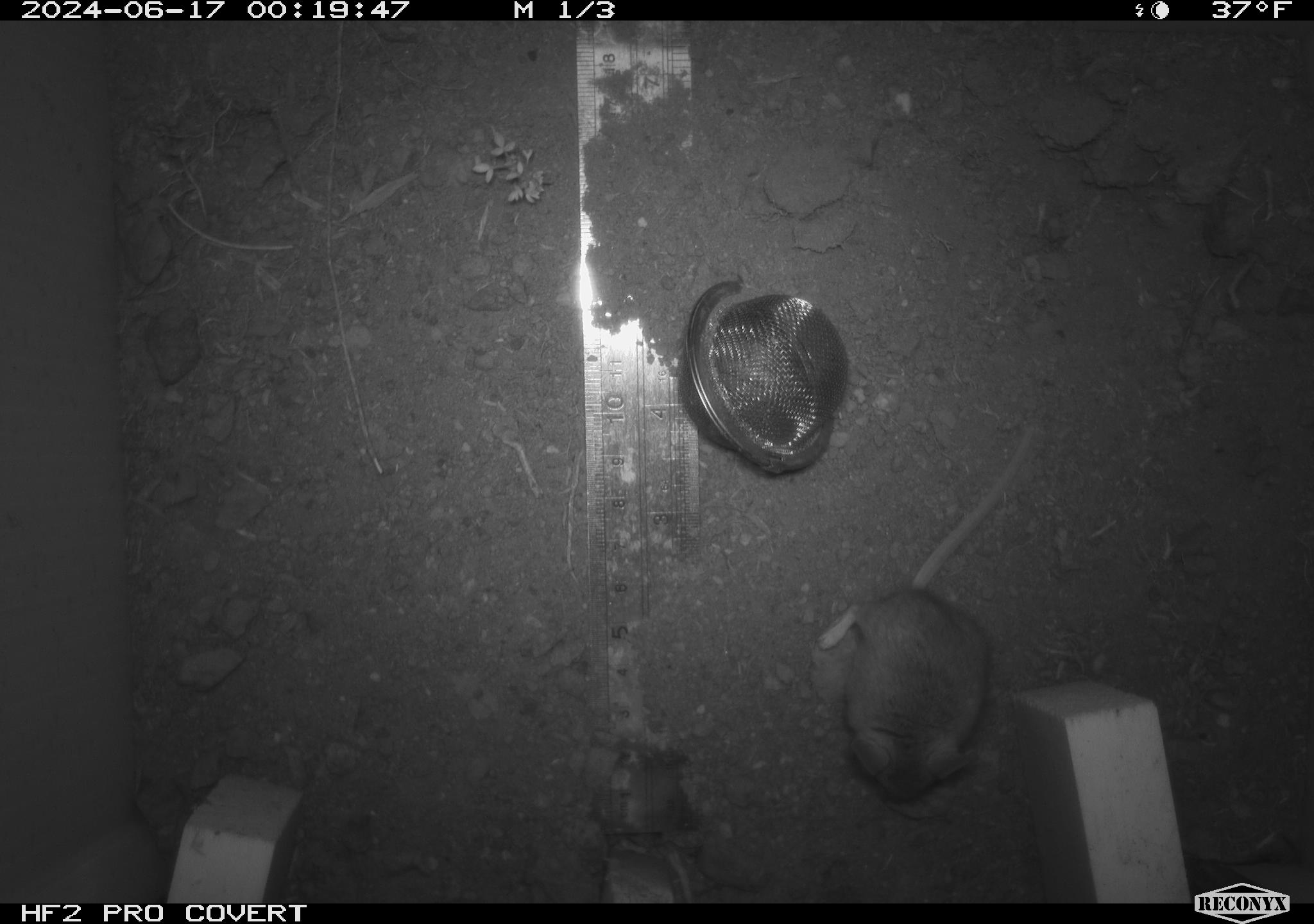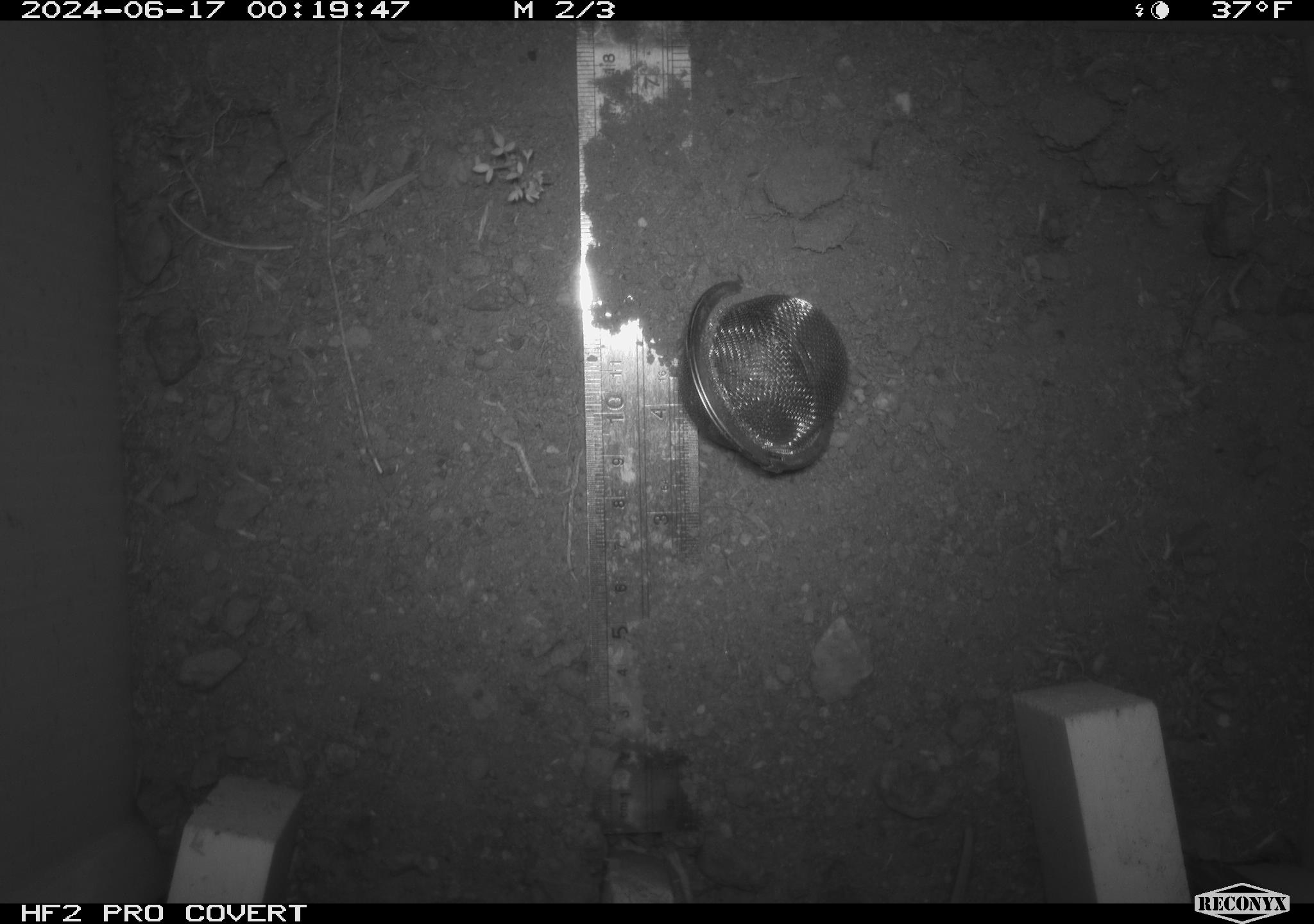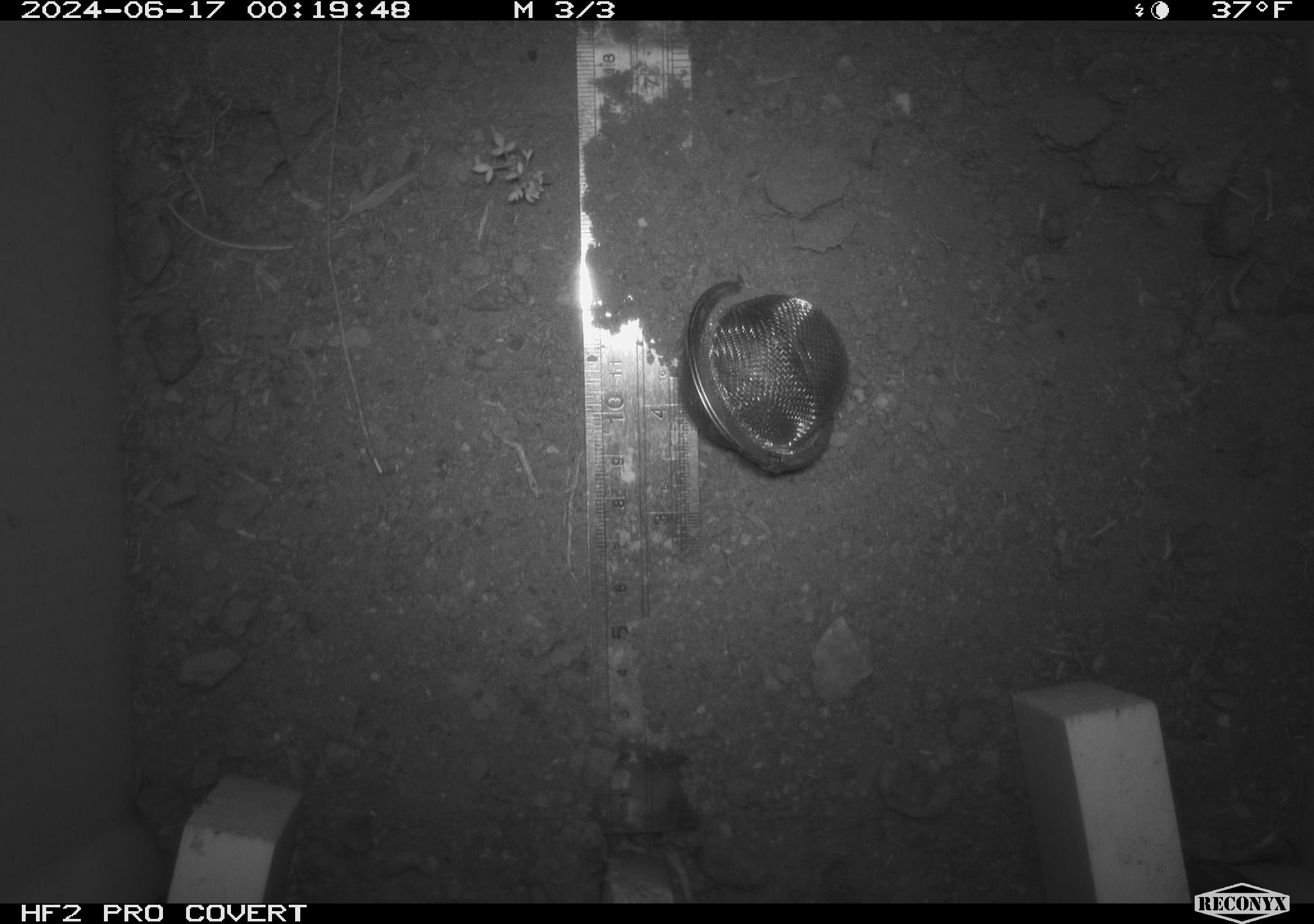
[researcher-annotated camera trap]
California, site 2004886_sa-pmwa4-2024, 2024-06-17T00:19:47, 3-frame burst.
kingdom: Animalia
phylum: Chordata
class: Mammalia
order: Rodentia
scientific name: Rodentia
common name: mouse species